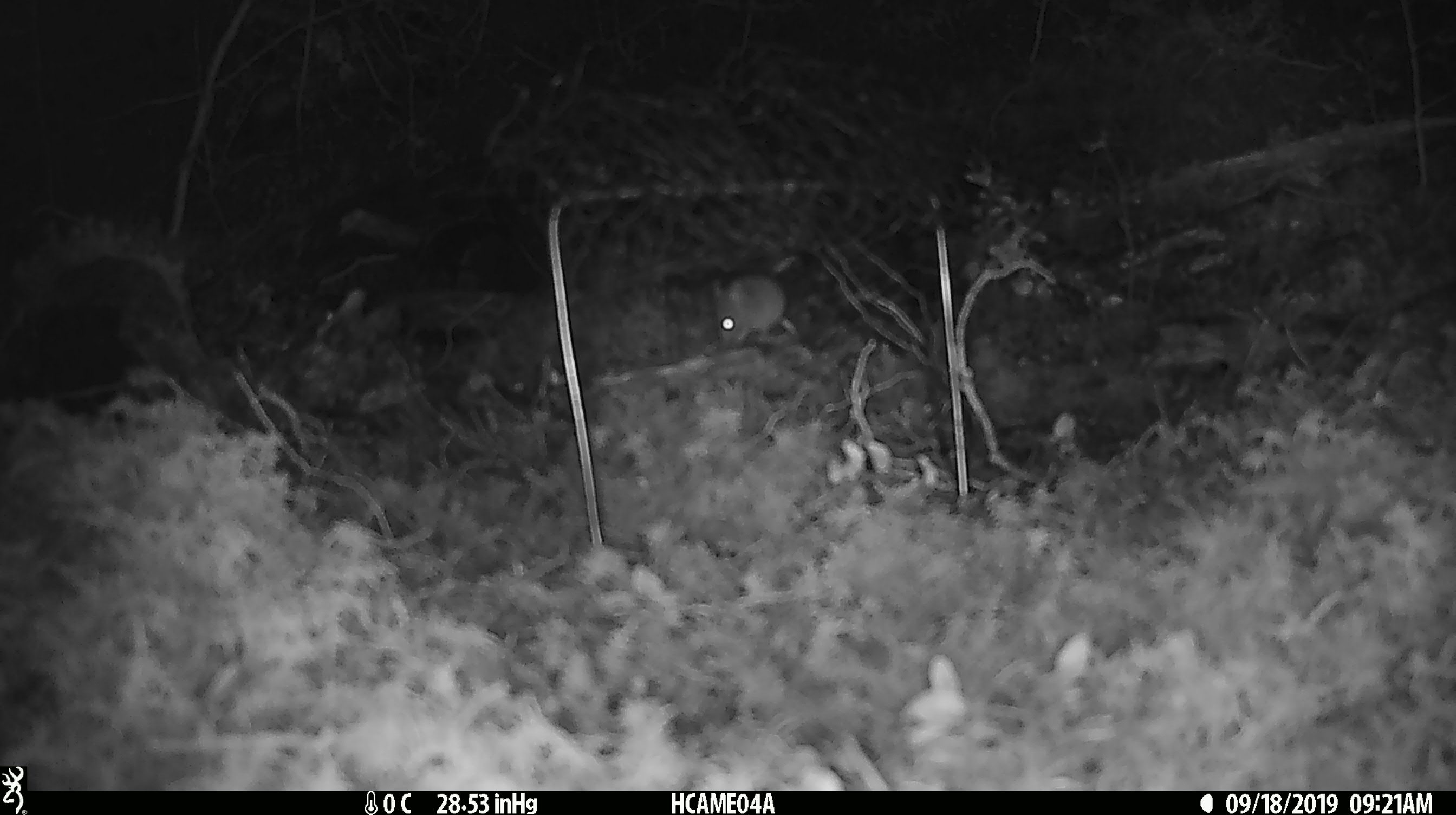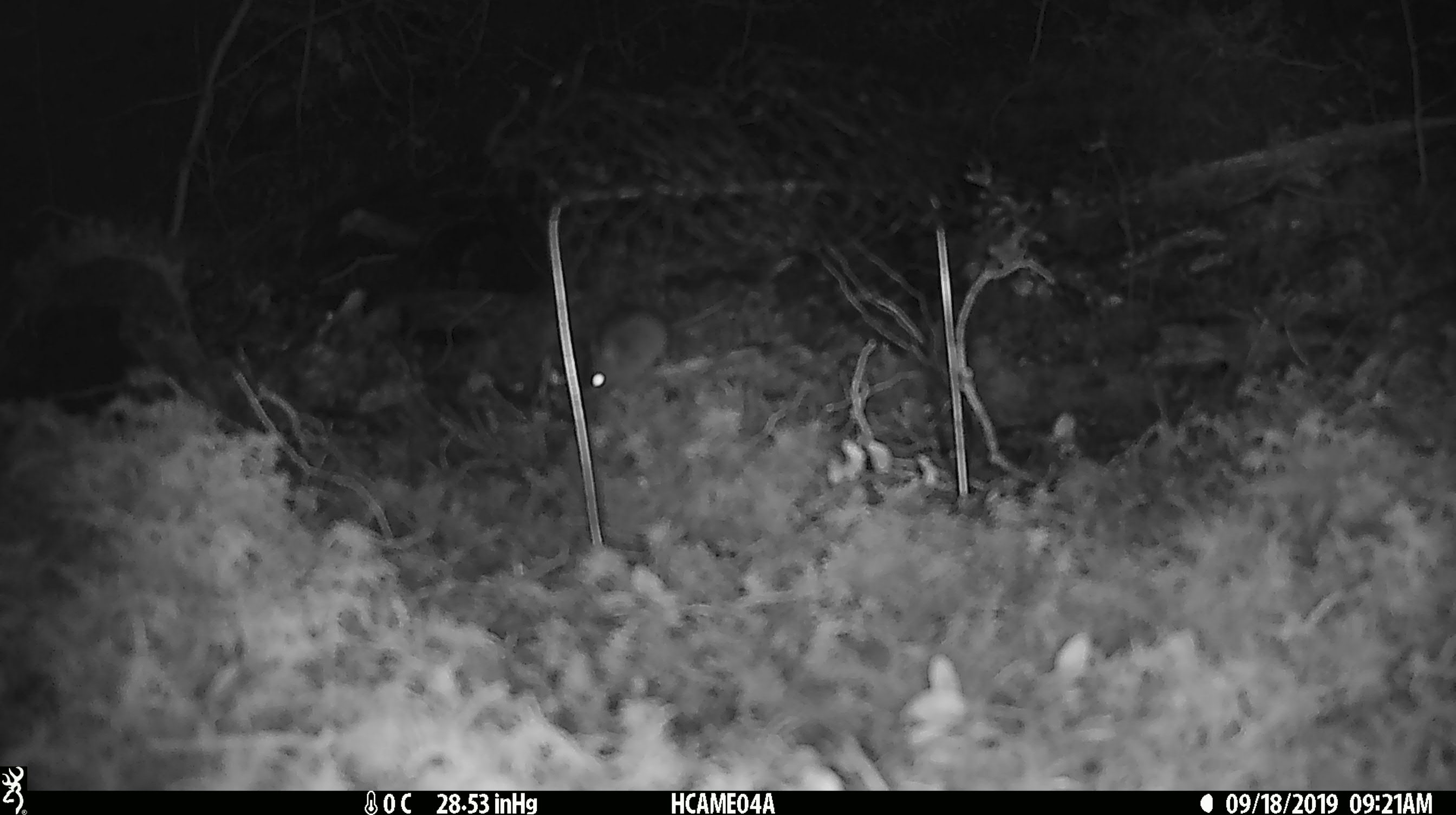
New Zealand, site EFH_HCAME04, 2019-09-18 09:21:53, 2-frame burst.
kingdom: Animalia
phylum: Chordata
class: Mammalia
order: Rodentia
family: Muridae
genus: Mus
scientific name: Mus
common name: mouse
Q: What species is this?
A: Mouse (Mus).